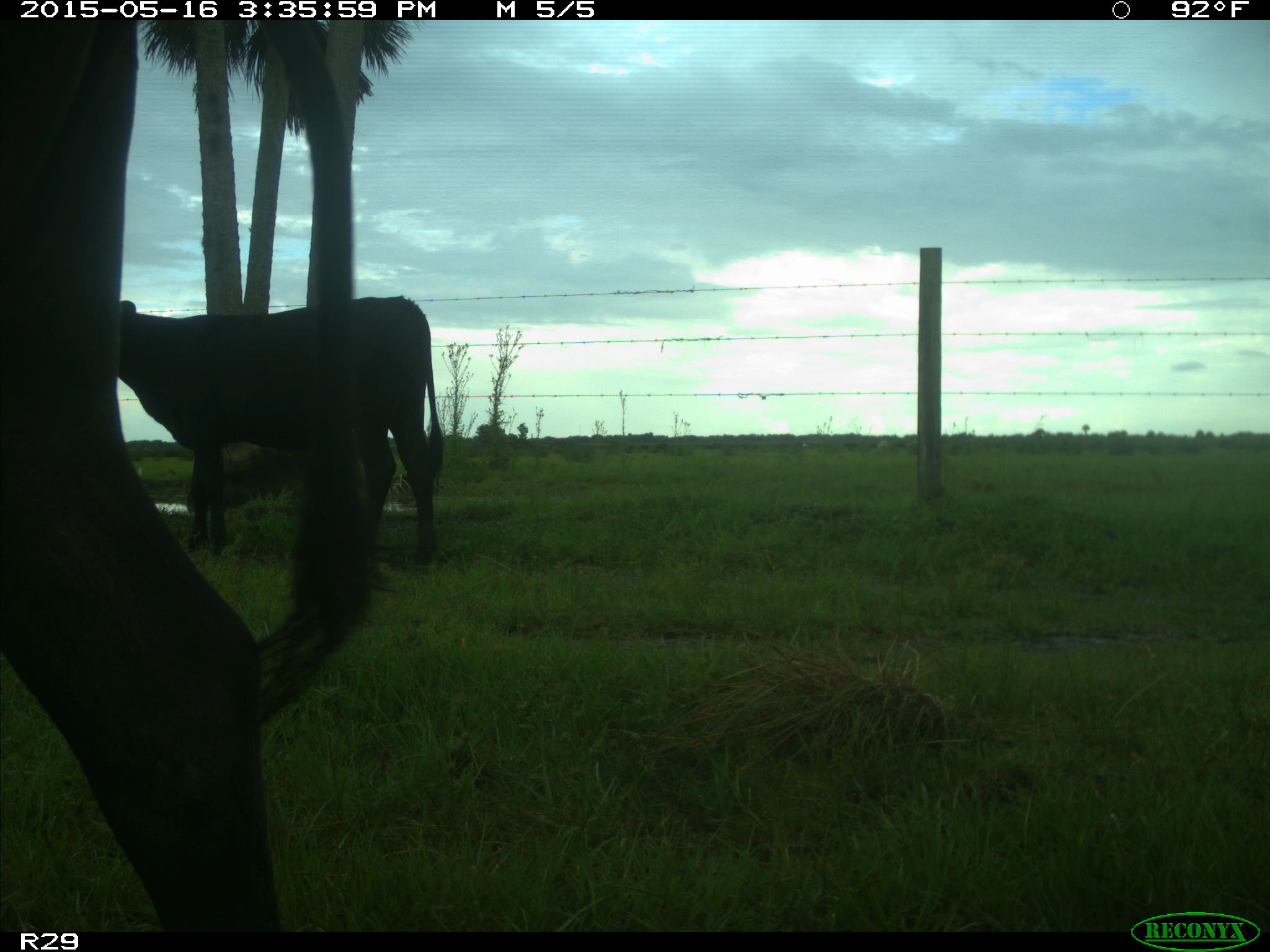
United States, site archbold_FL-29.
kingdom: Animalia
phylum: Chordata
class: Mammalia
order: Artiodactyla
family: Bovidae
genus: Bos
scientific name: Bos taurus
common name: domestic cow